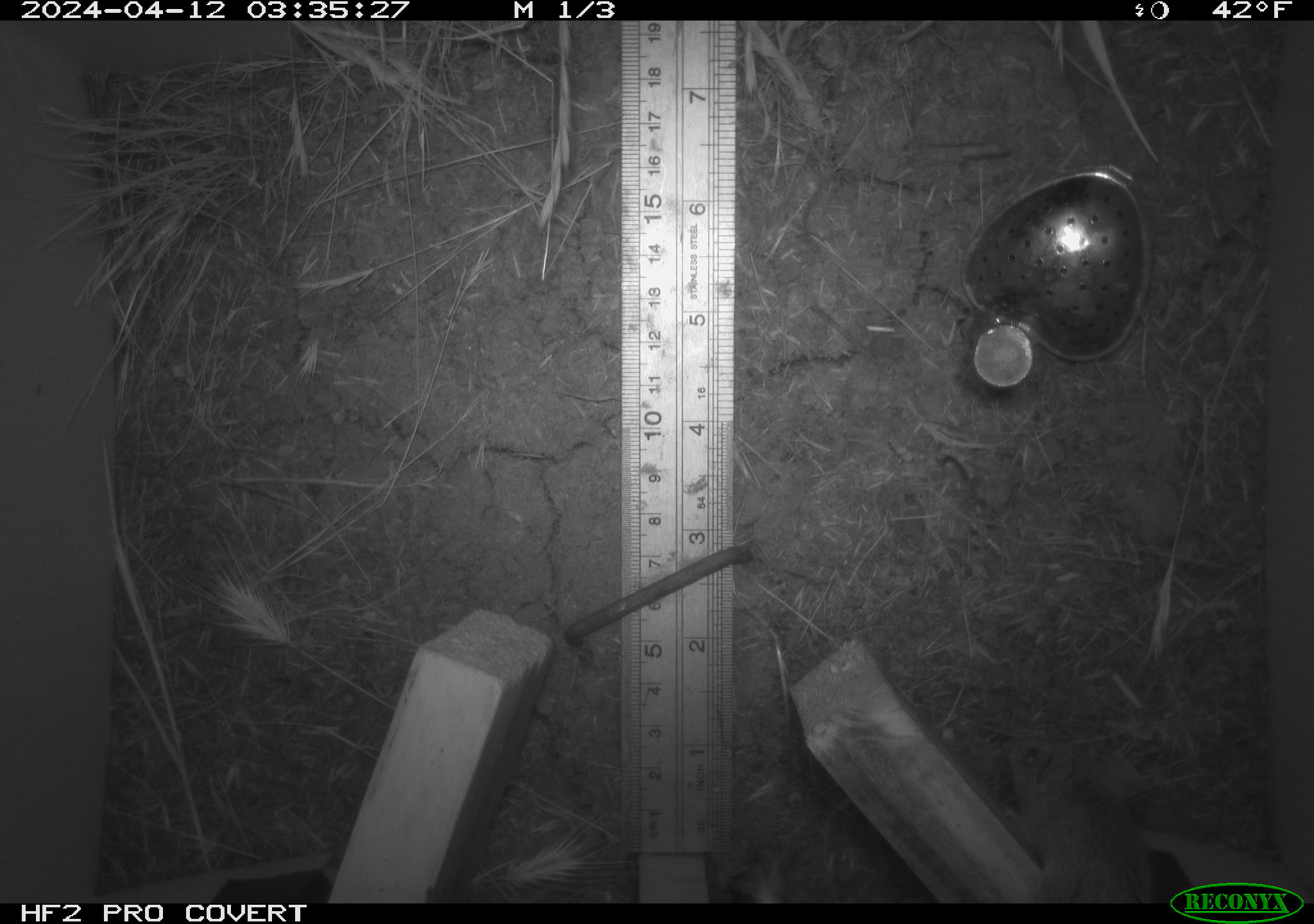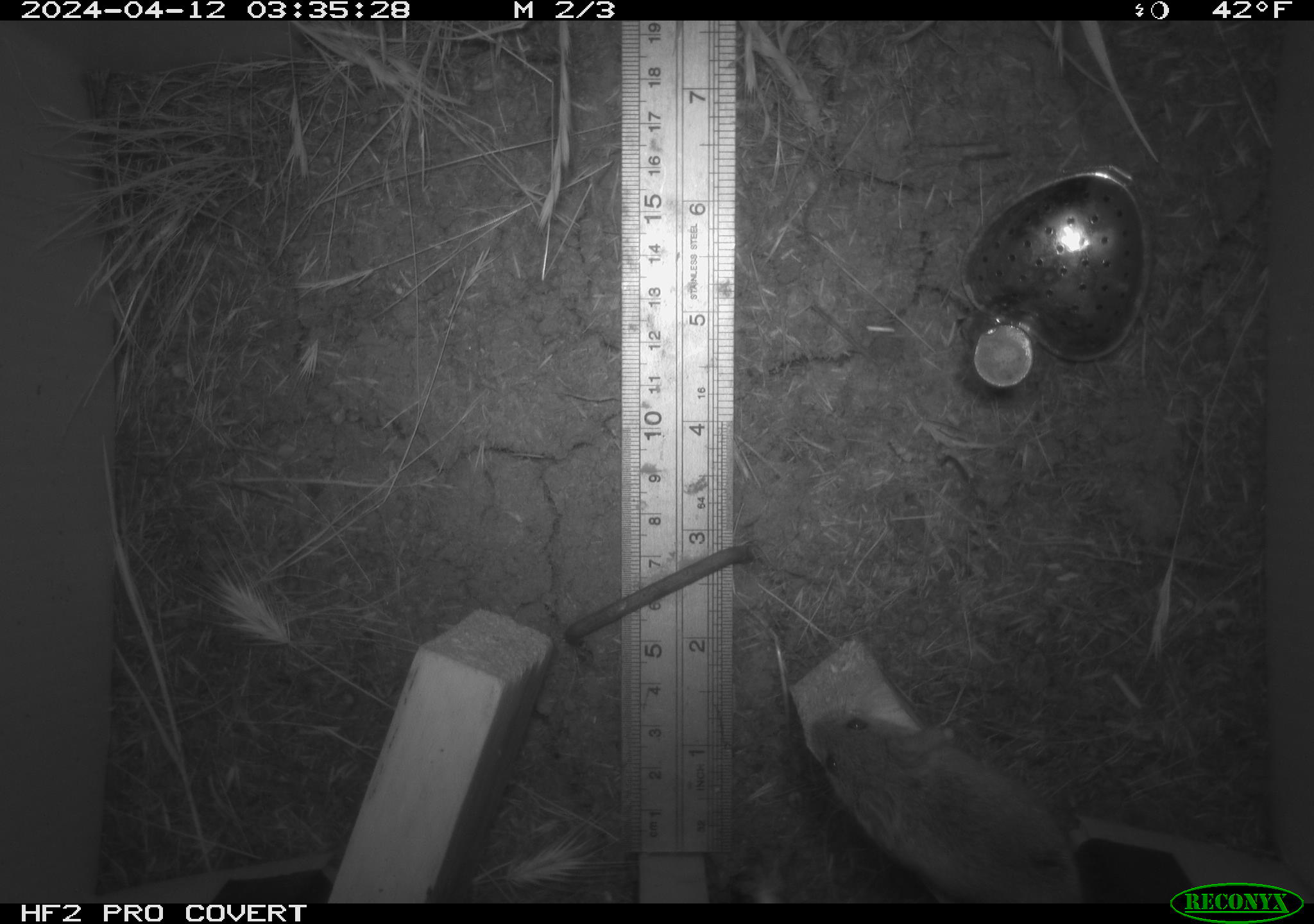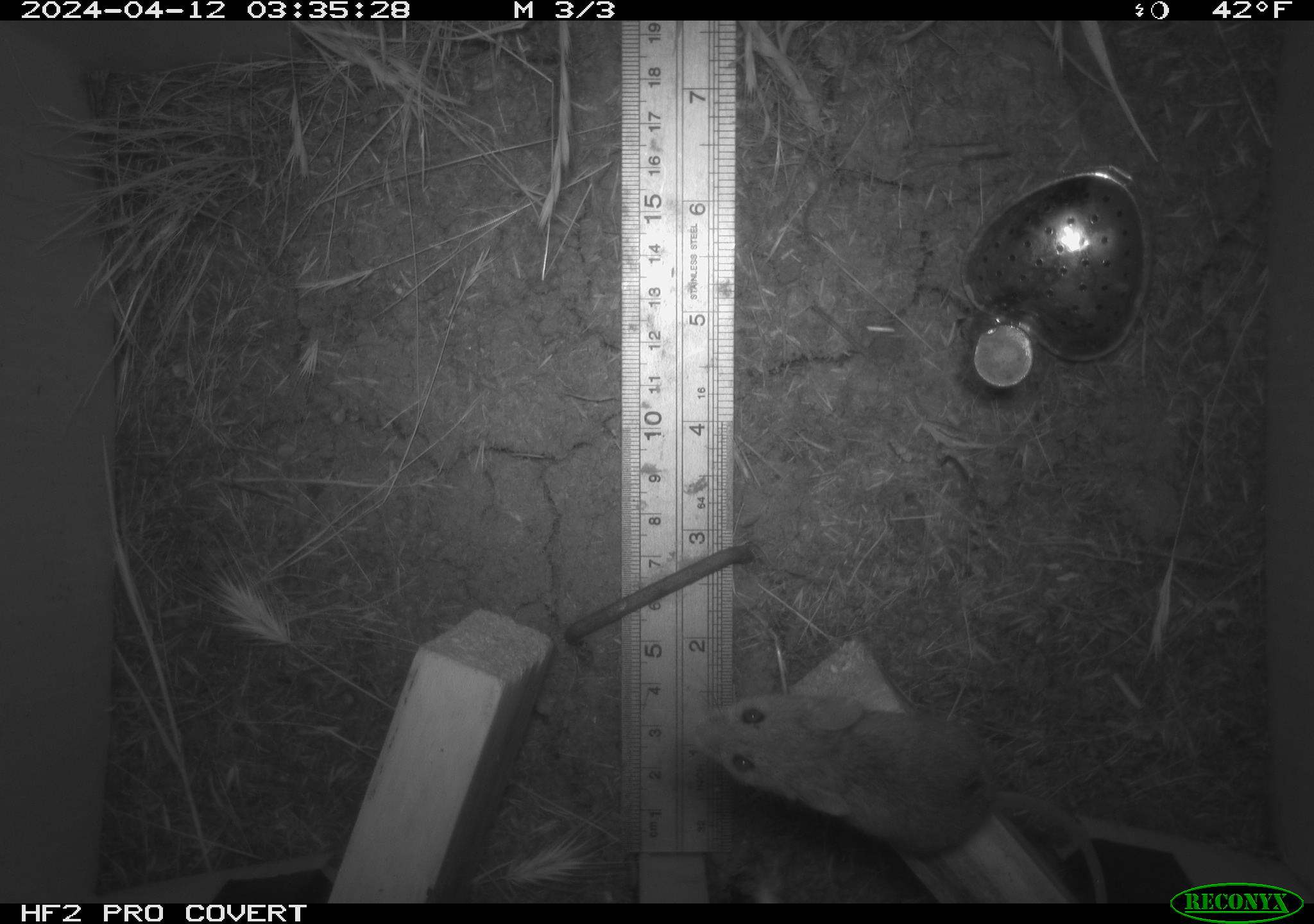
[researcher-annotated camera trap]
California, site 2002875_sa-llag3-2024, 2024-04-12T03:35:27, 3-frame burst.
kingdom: Animalia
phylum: Chordata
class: Mammalia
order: Rodentia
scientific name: Rodentia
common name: rodent